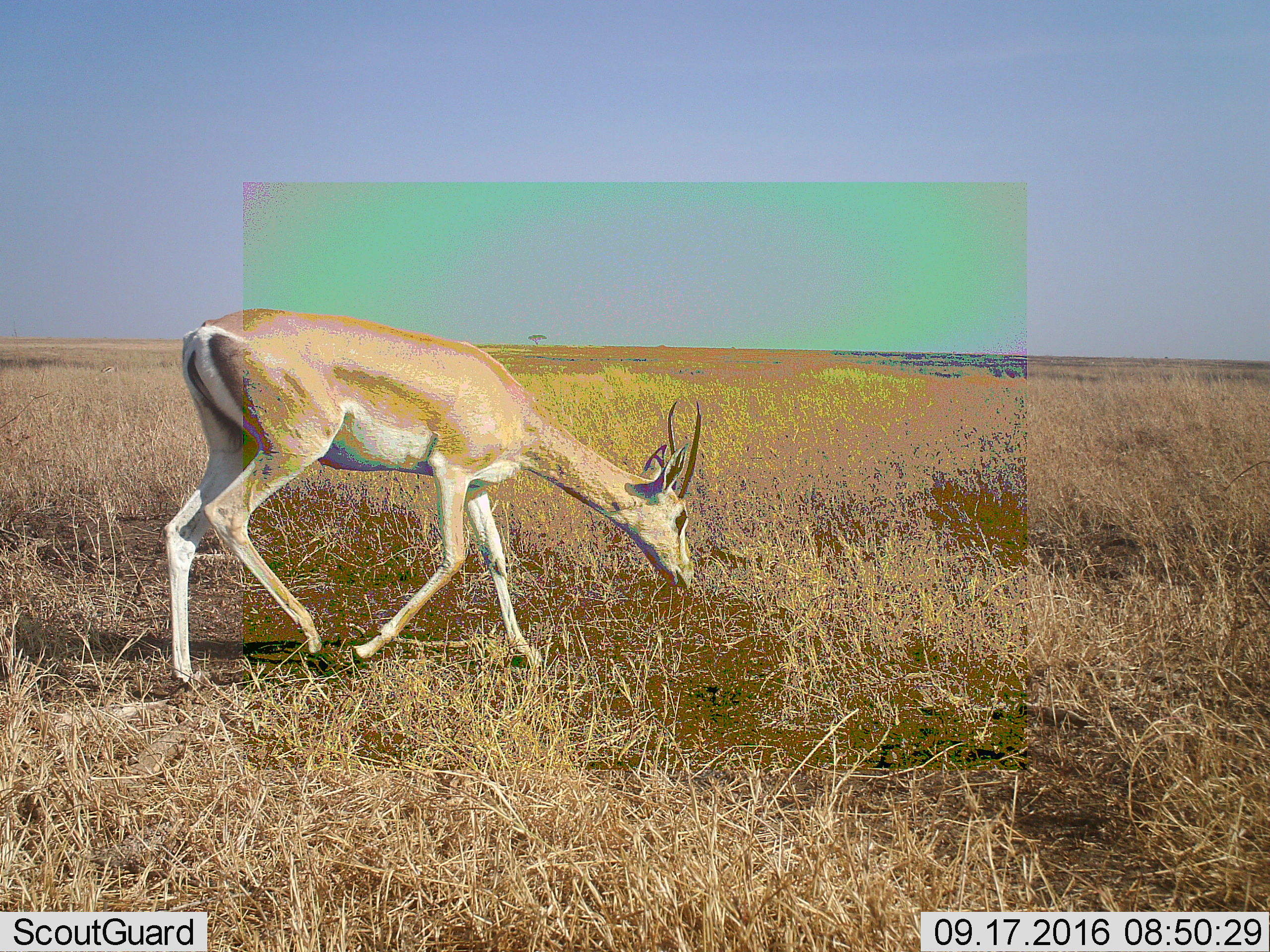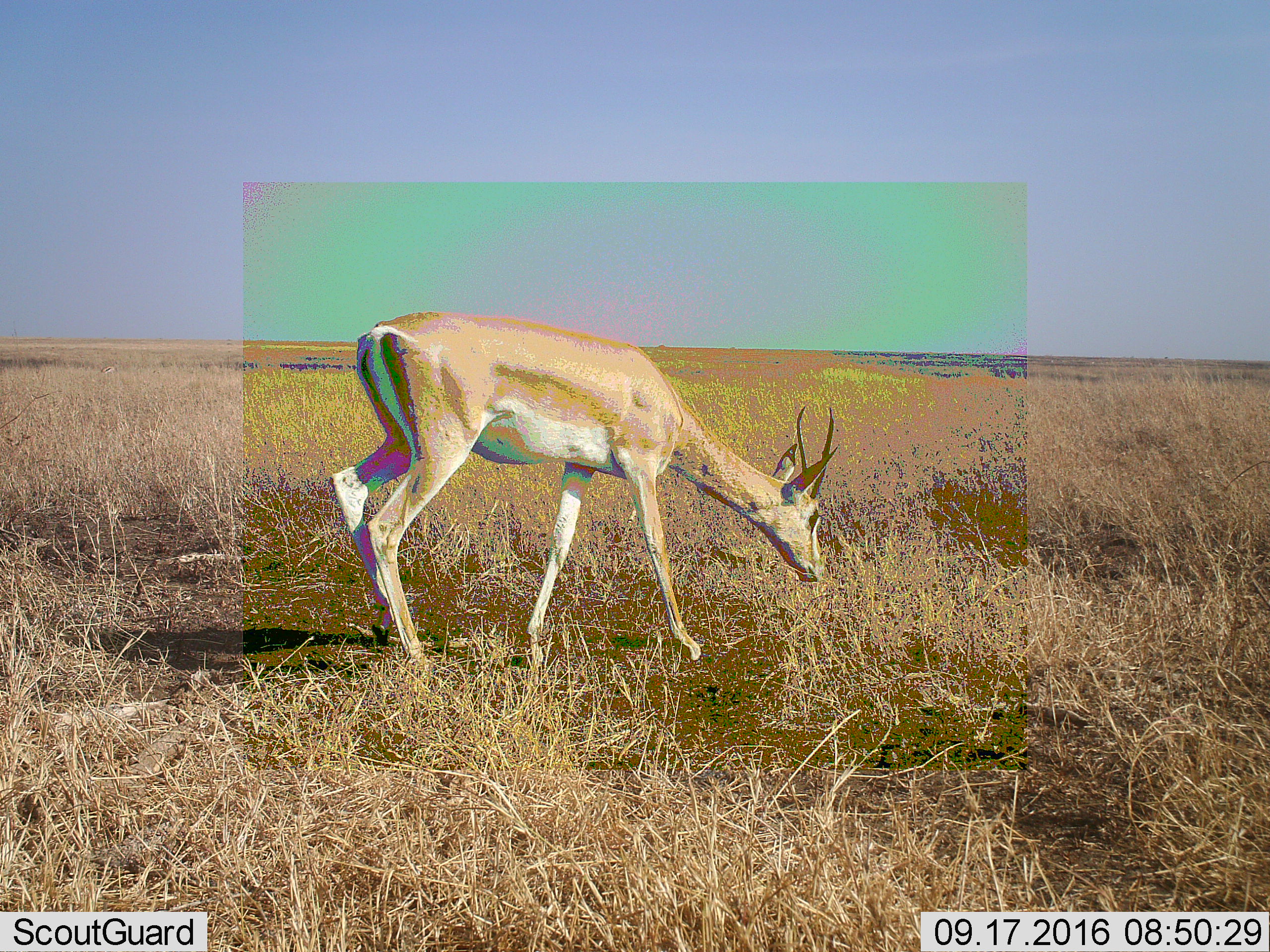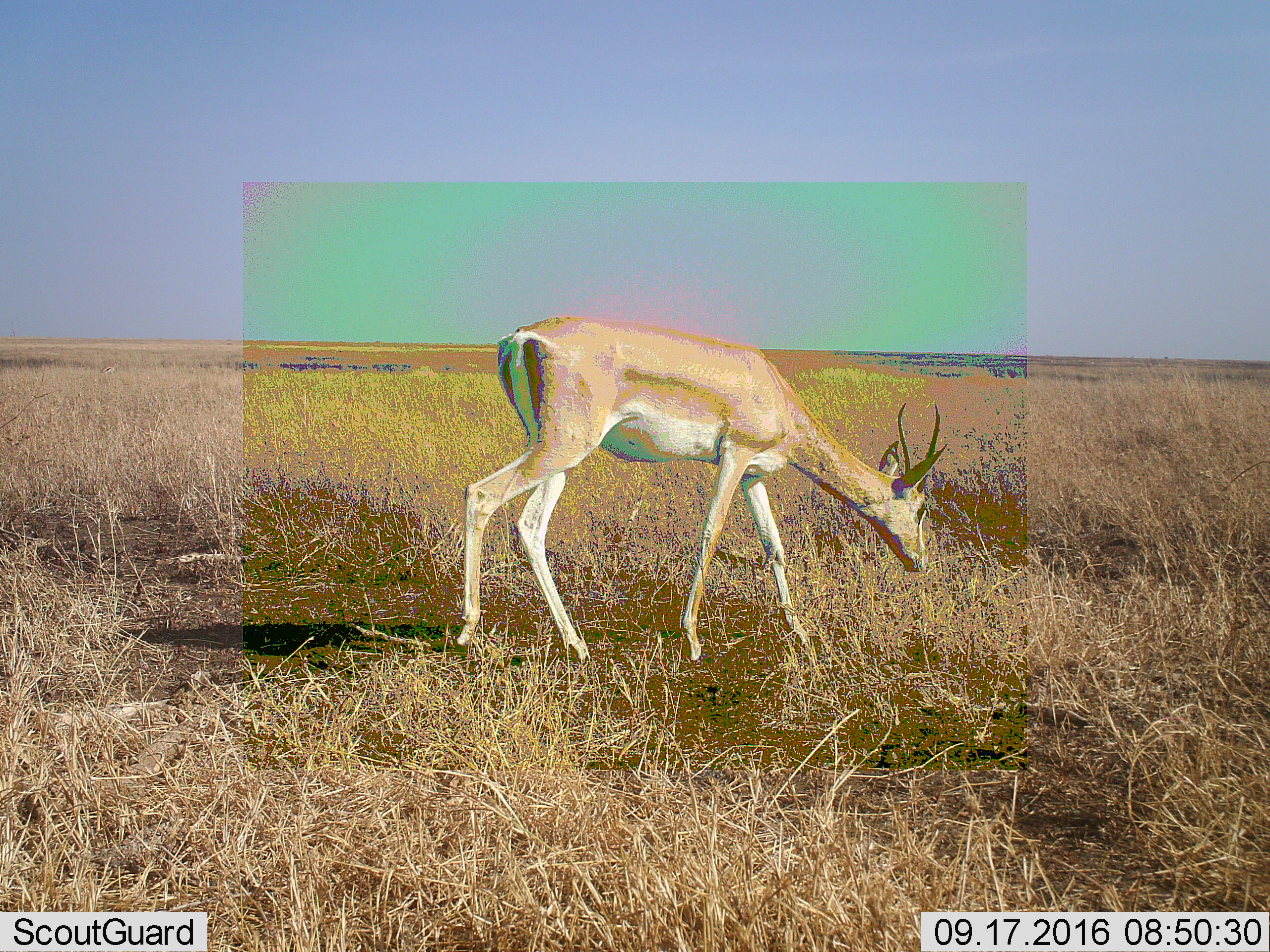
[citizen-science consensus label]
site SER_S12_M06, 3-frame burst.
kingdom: Animalia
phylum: Chordata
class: Mammalia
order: Artiodactyla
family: Bovidae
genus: Nanger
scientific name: Nanger granti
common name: grant's gazelle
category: gazellegrants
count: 1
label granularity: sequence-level